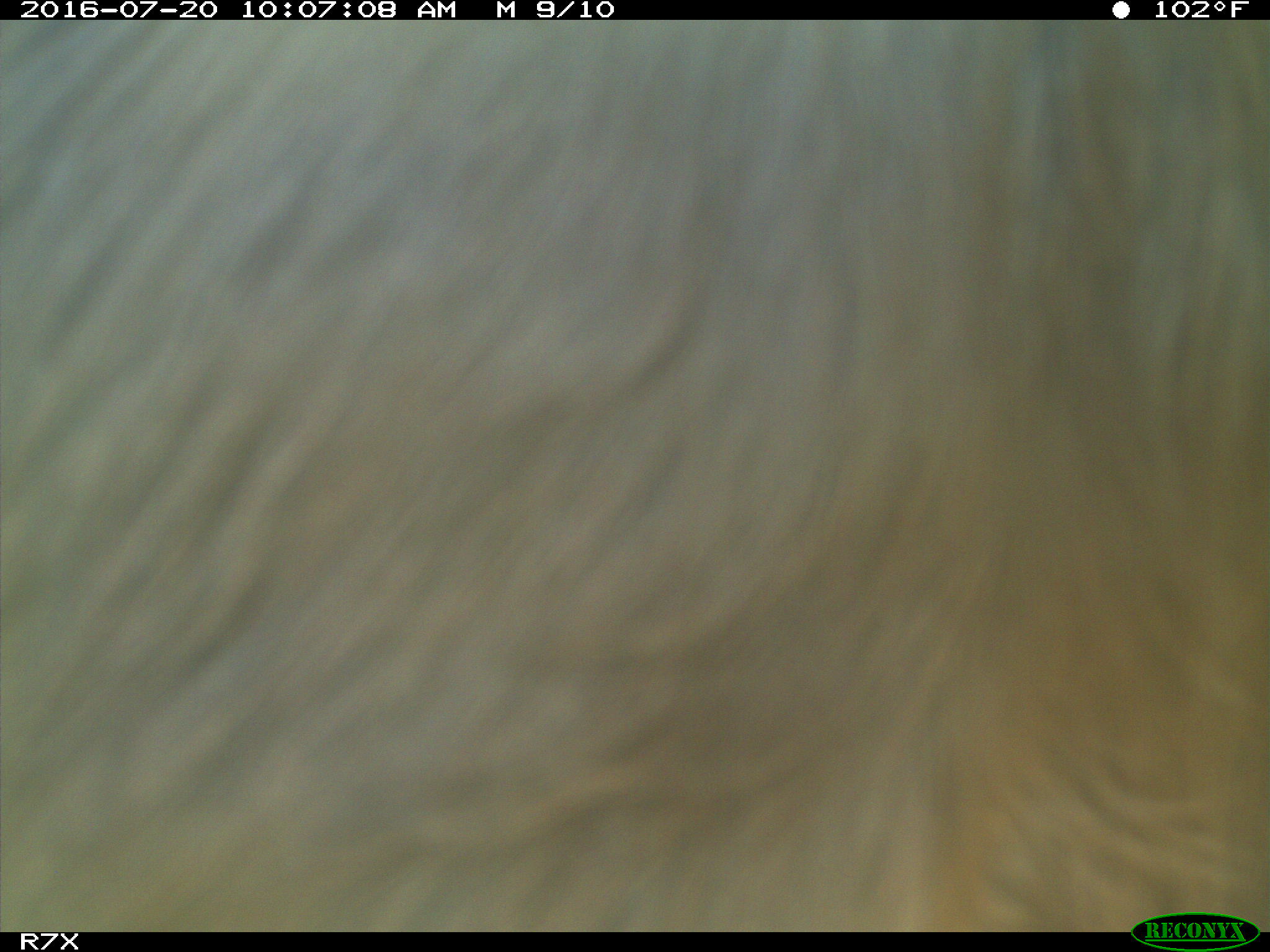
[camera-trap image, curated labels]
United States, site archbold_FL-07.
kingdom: Animalia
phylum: Chordata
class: Mammalia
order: Artiodactyla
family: Bovidae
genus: Bos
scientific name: Bos taurus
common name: domestic cow